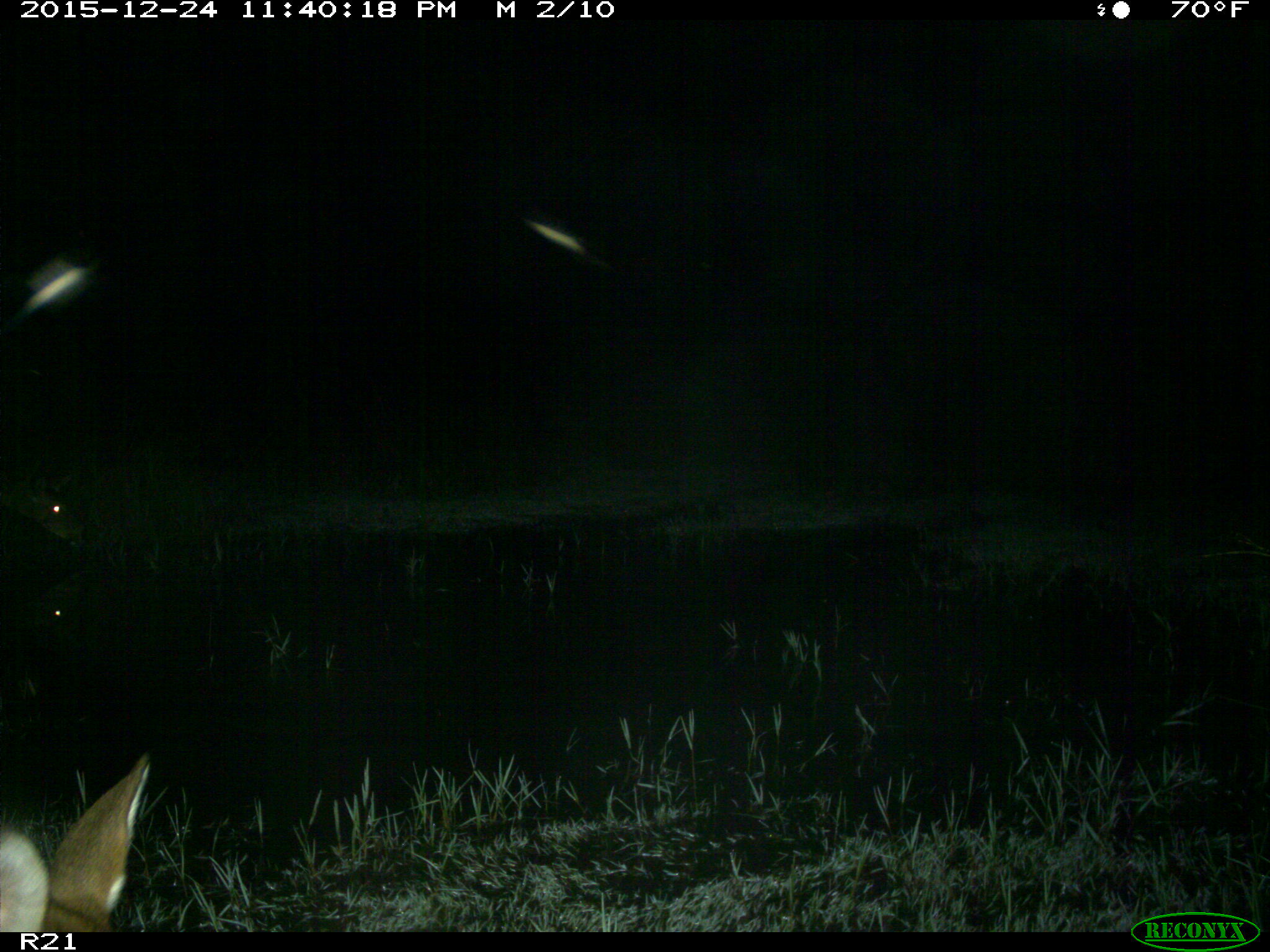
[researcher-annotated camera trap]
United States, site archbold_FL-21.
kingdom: Animalia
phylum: Chordata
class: Mammalia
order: Artiodactyla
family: Cervidae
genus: Odocoileus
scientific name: Odocoileus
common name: deer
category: unidentified deer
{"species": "unidentified deer (deer) (Odocoileus)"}